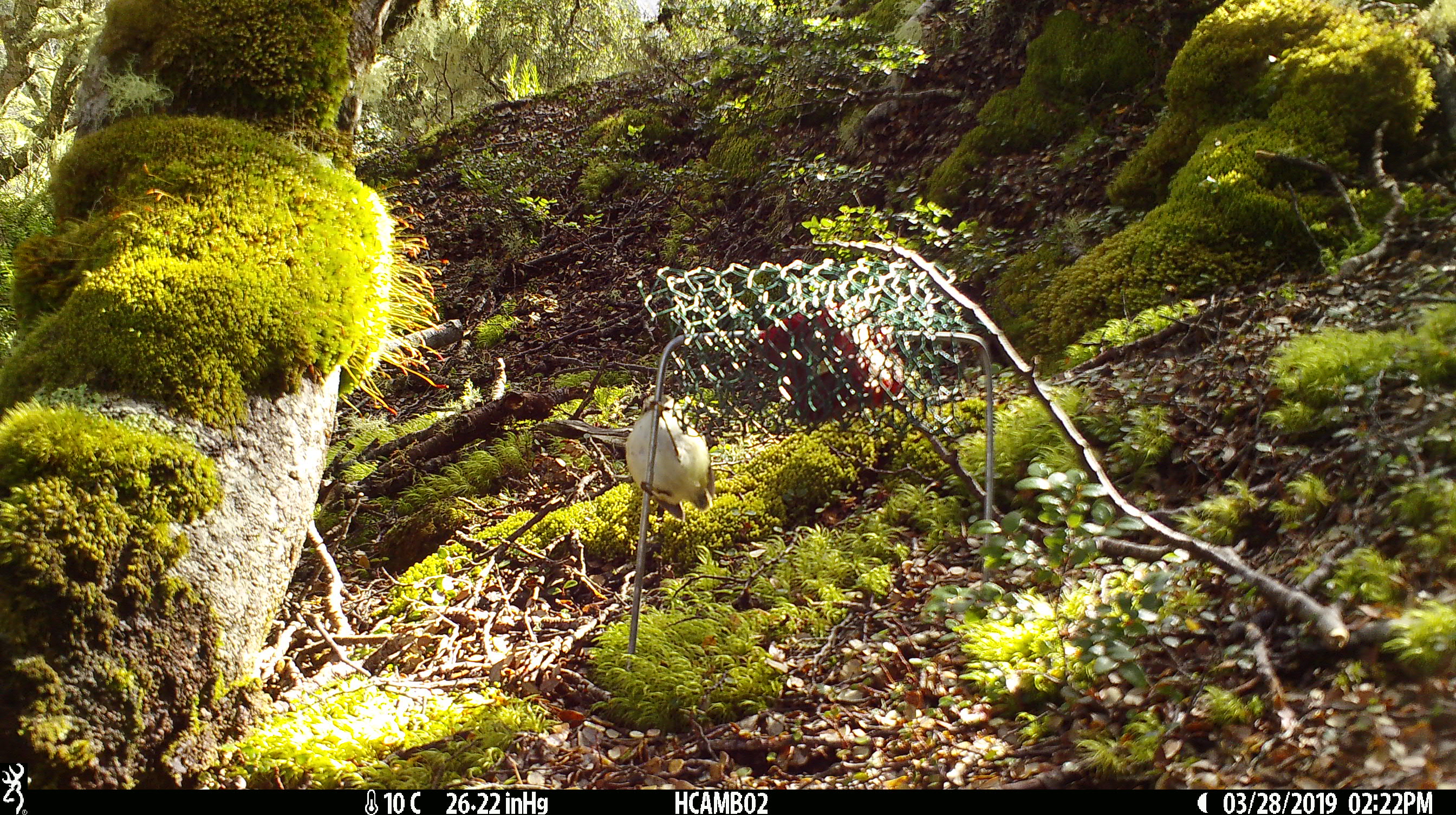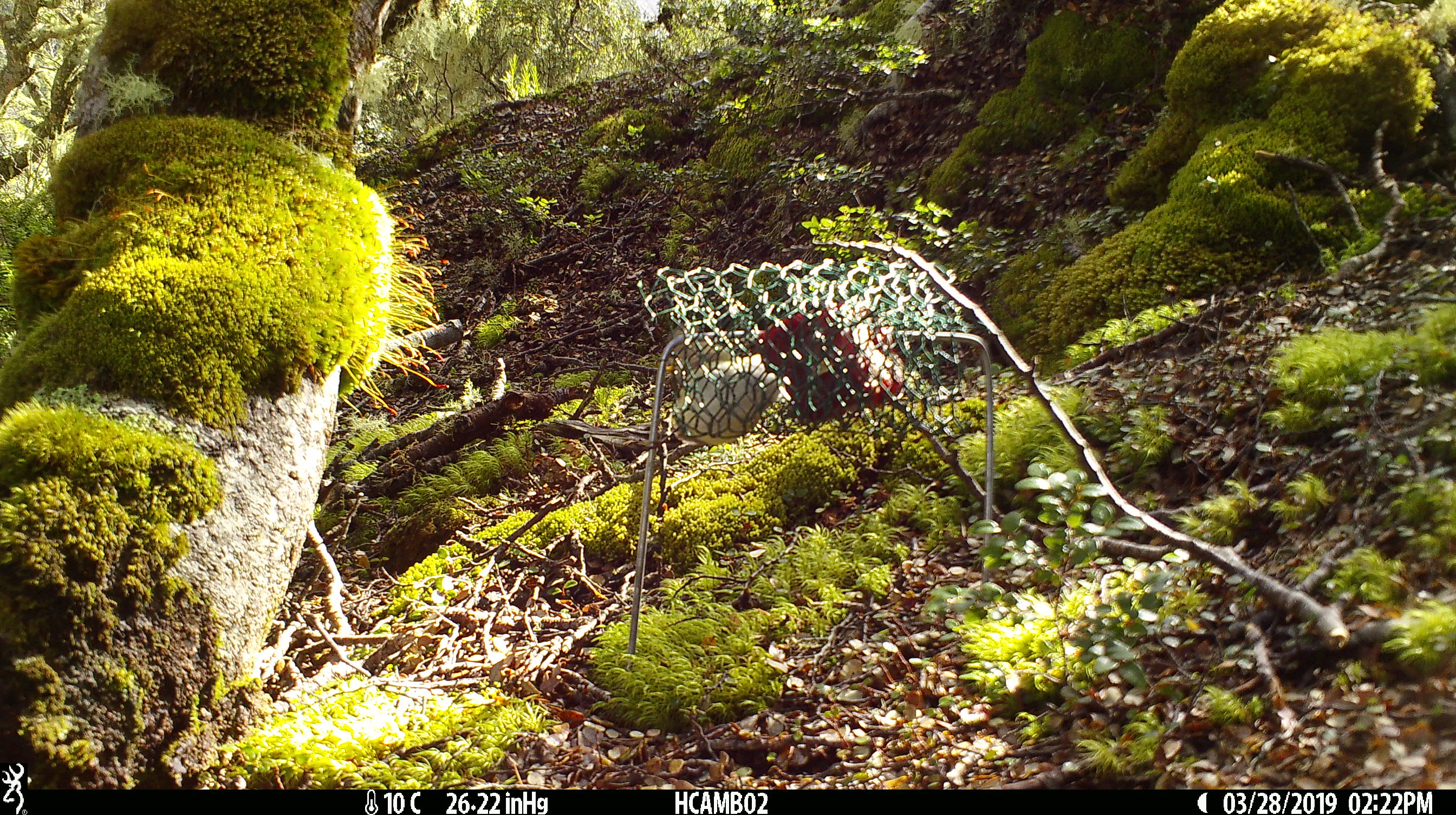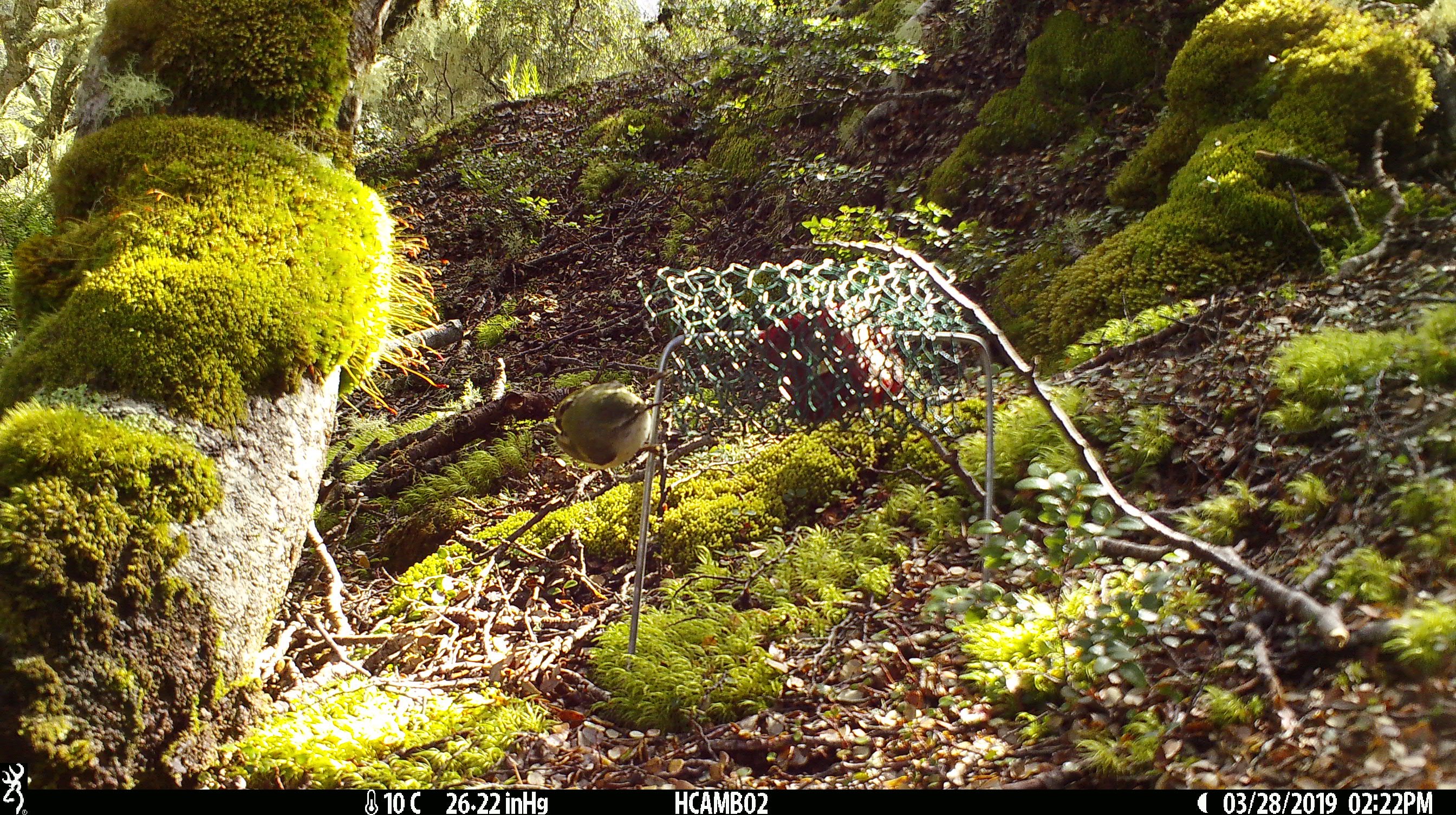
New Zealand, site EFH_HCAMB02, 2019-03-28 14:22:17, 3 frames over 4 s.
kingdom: Animalia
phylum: Chordata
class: Aves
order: Passeriformes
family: Acanthisittidae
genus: Acanthisitta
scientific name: Acanthisitta chloris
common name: rifleman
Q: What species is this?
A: Rifleman (Acanthisitta chloris).